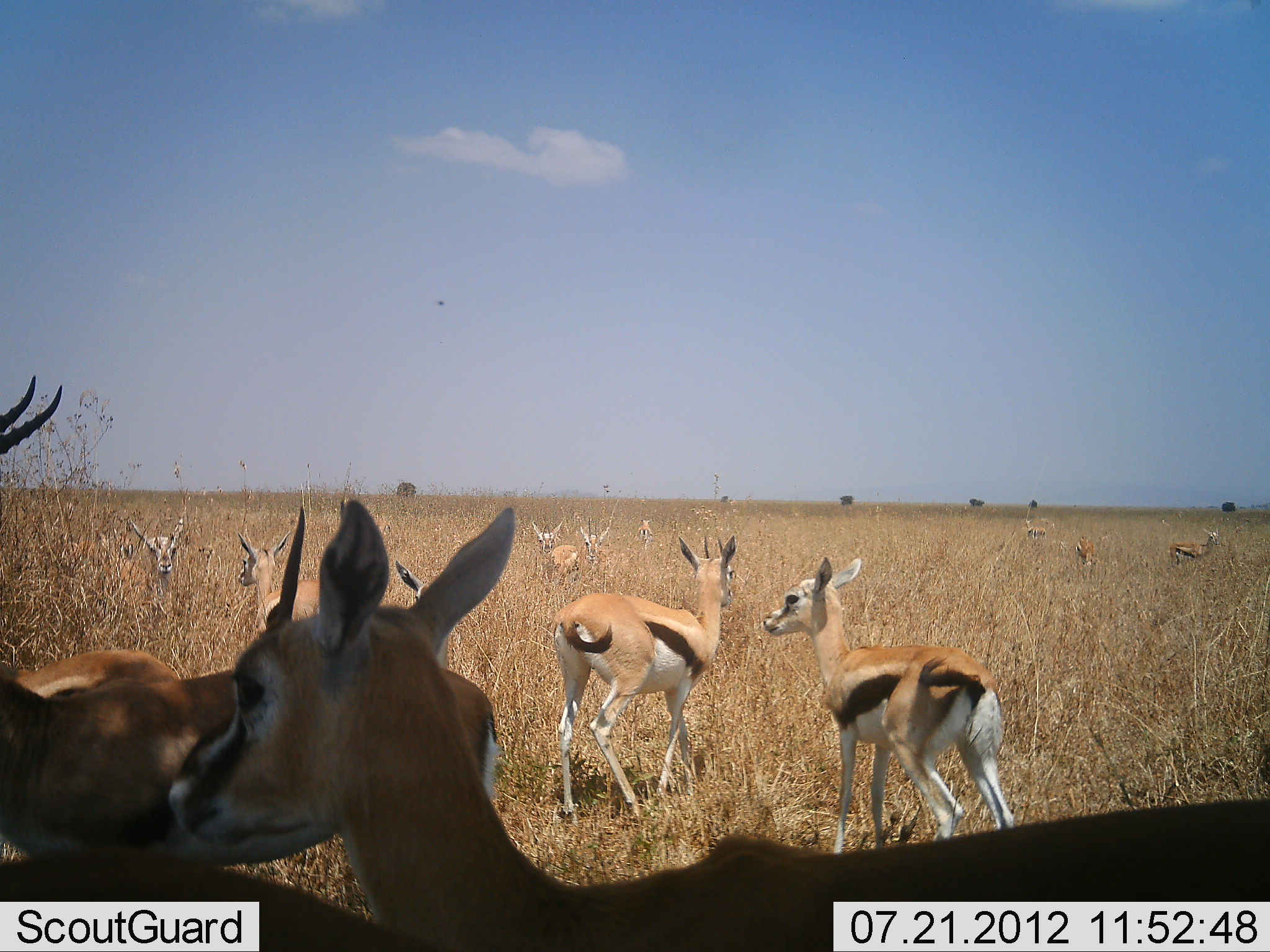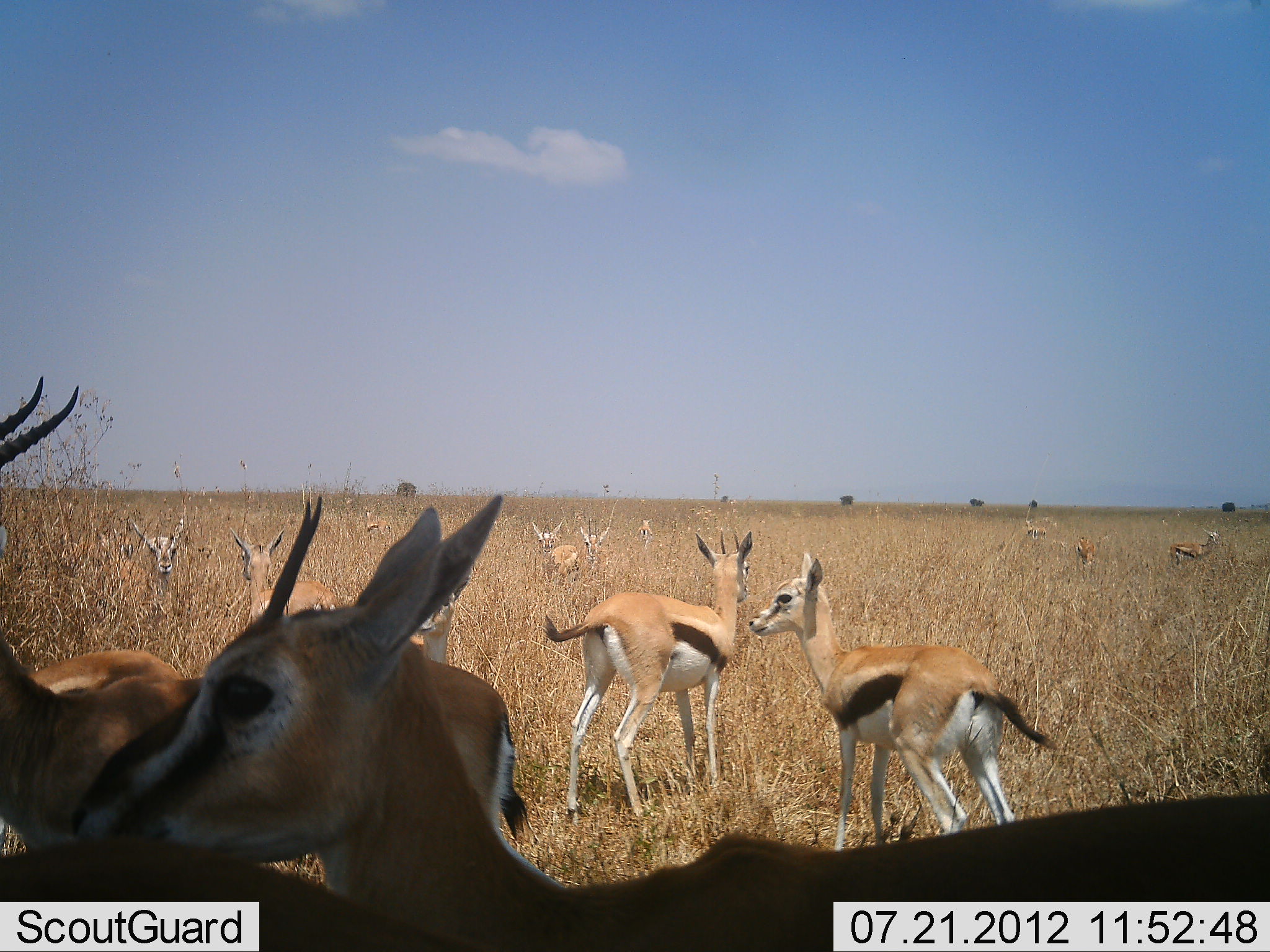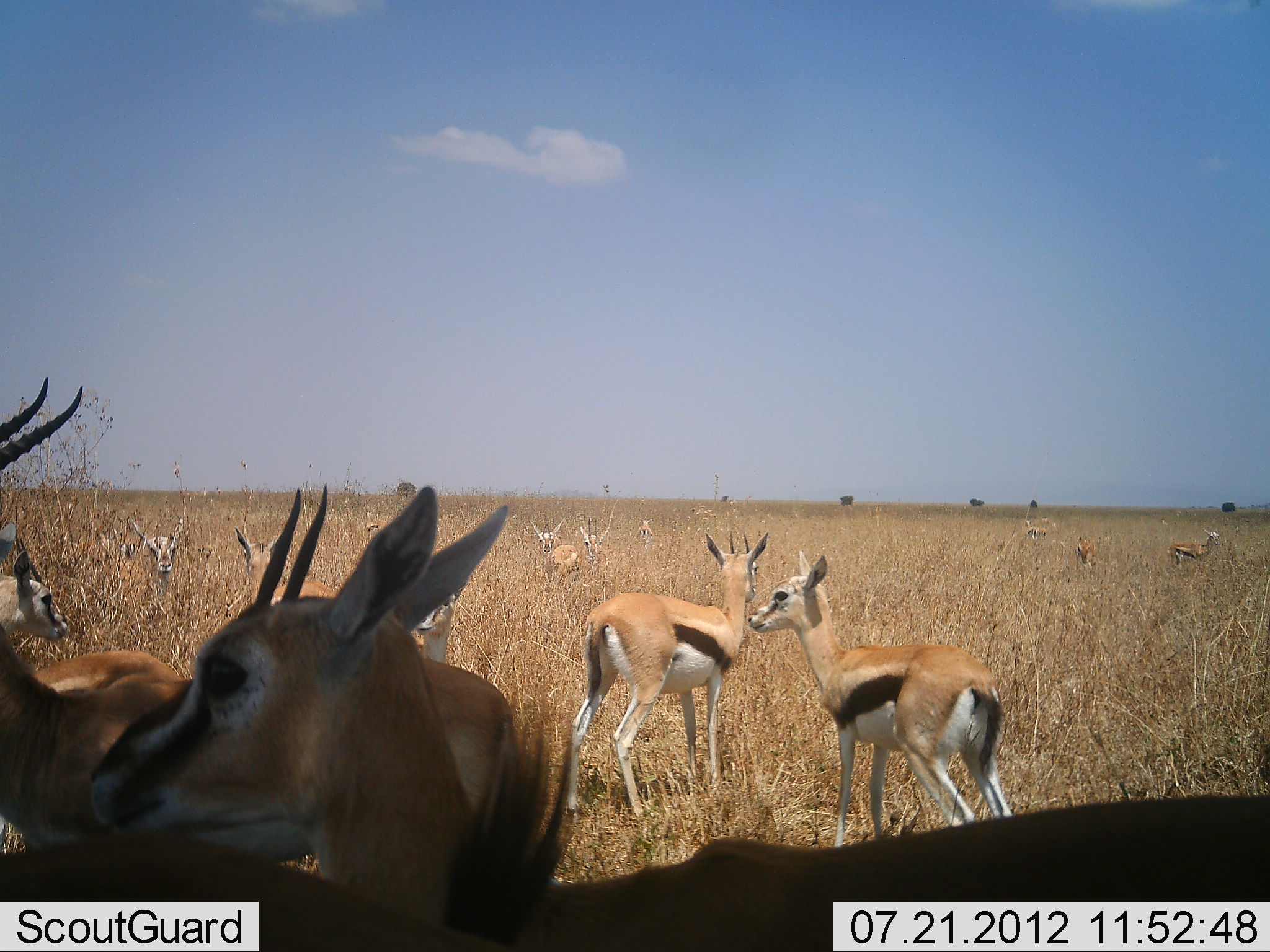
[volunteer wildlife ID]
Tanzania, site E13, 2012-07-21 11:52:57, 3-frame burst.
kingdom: Animalia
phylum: Chordata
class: Mammalia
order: Artiodactyla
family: Bovidae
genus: Eudorcas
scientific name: Eudorcas thomsonii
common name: thomson's gazelle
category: gazellethomsons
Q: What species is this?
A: Gazellethomsons (thomson's gazelle) (Eudorcas thomsonii).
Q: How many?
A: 11-50.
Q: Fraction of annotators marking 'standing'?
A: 100%.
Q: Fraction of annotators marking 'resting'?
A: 10%.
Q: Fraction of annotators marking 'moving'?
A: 20%.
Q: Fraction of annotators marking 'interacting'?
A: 20%.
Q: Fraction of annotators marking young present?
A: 10%.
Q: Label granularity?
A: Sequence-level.